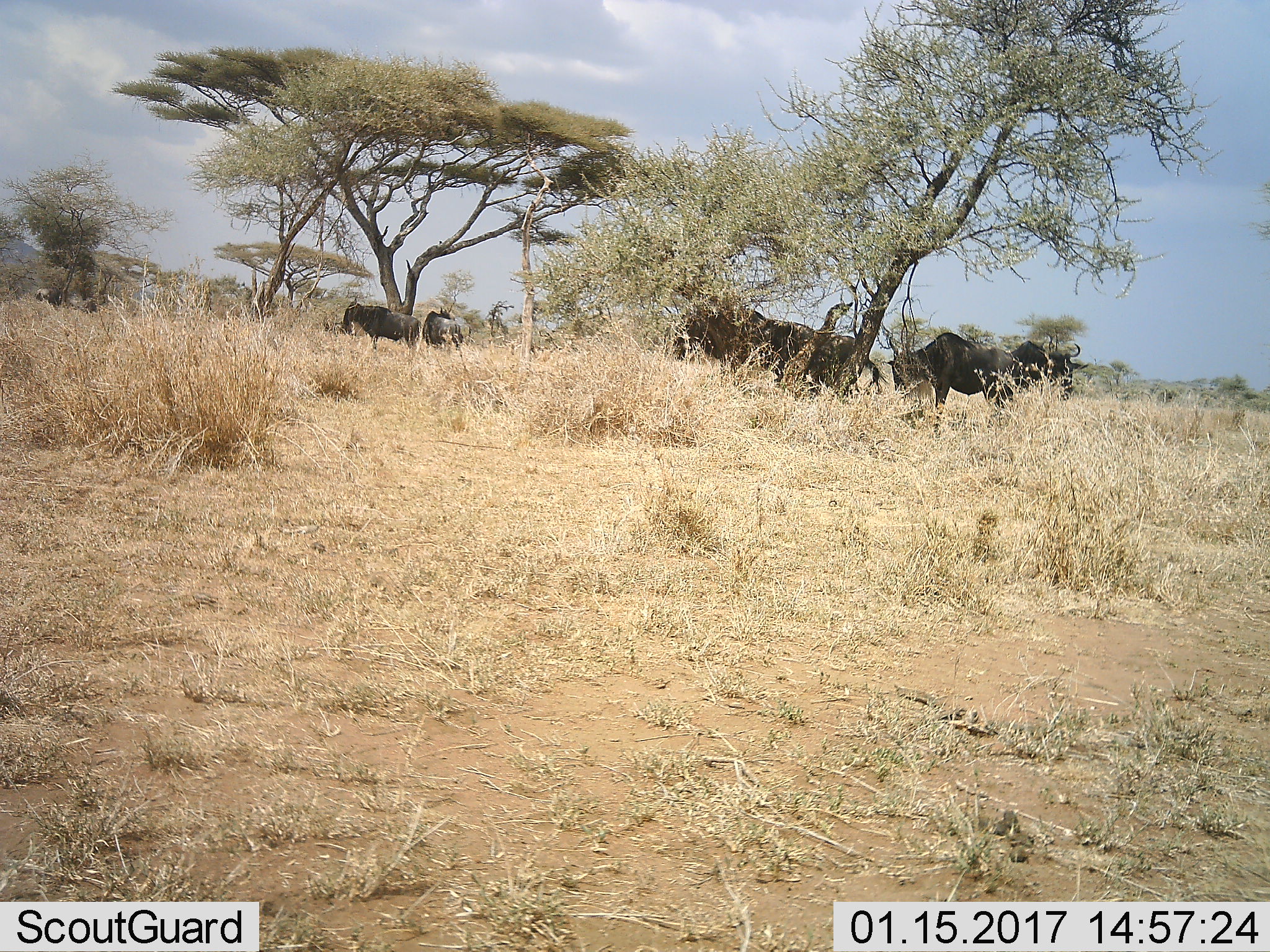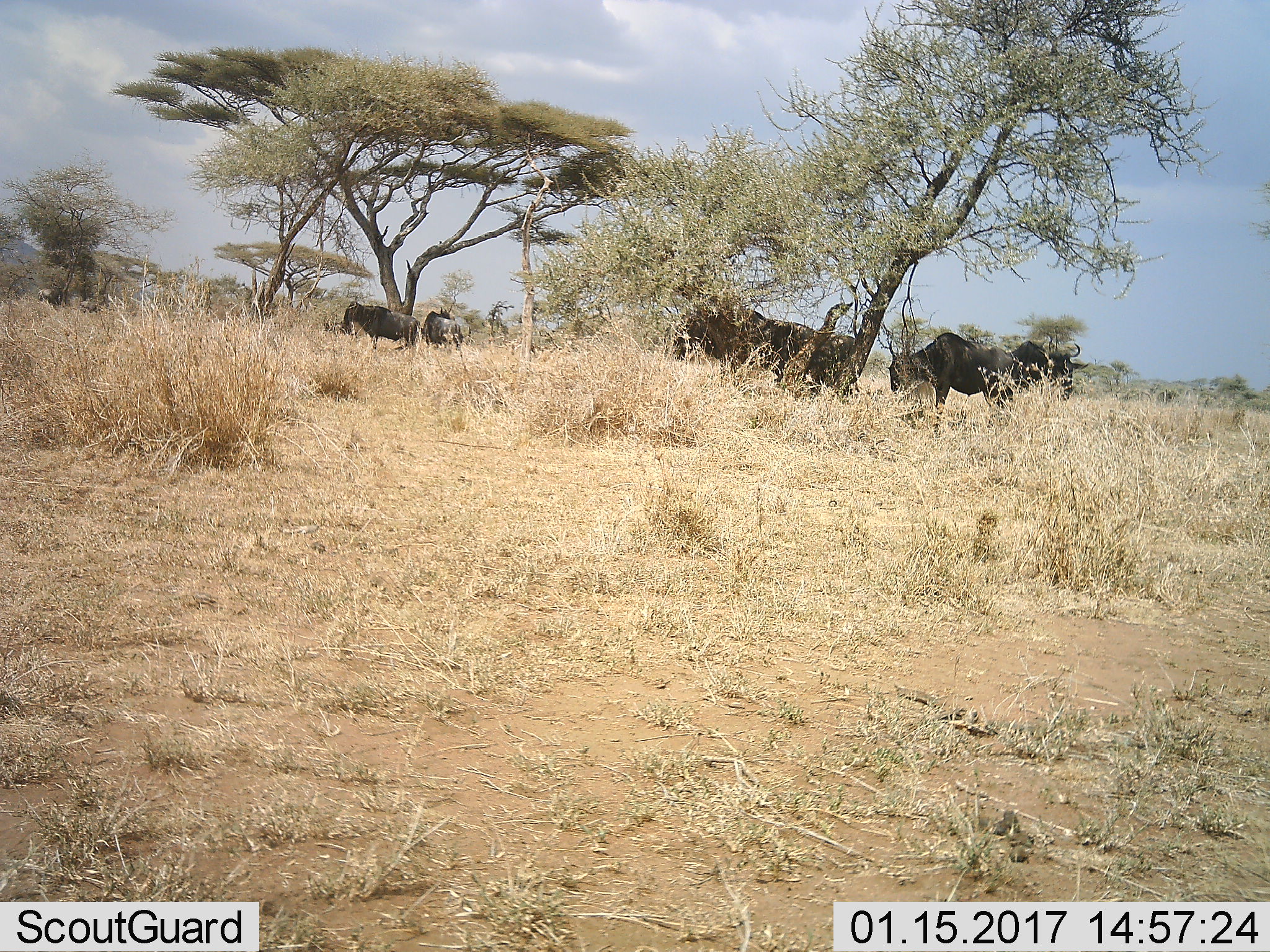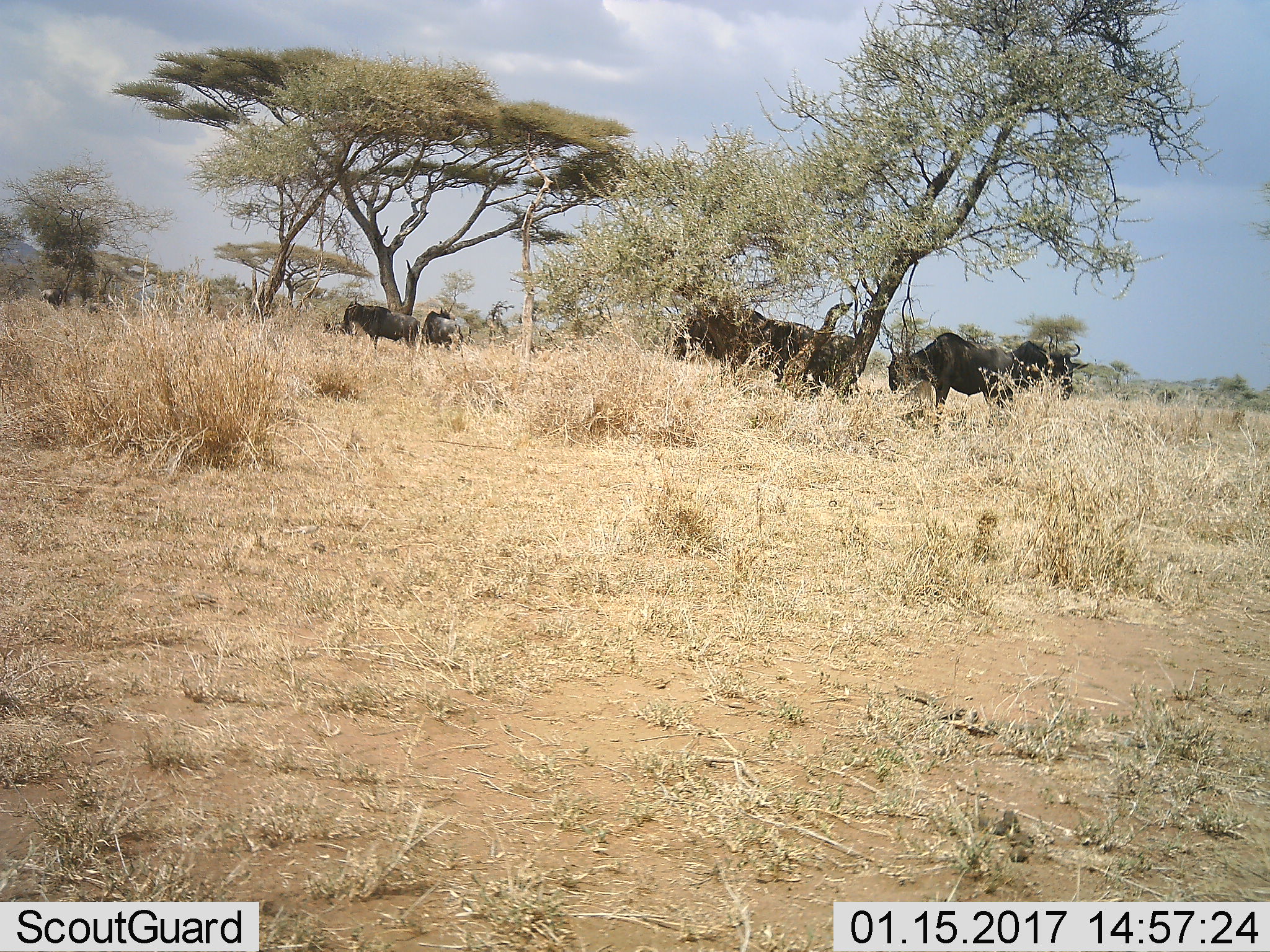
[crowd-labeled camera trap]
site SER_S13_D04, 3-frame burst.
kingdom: Animalia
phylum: Chordata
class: Mammalia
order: Artiodactyla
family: Bovidae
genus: Connochaetes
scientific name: Connochaetes taurinus taurinus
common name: blue wildebeest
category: wildebeestblue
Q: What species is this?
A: Wildebeestblue (blue wildebeest) (Connochaetes taurinus taurinus).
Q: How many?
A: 6.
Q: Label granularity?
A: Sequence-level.